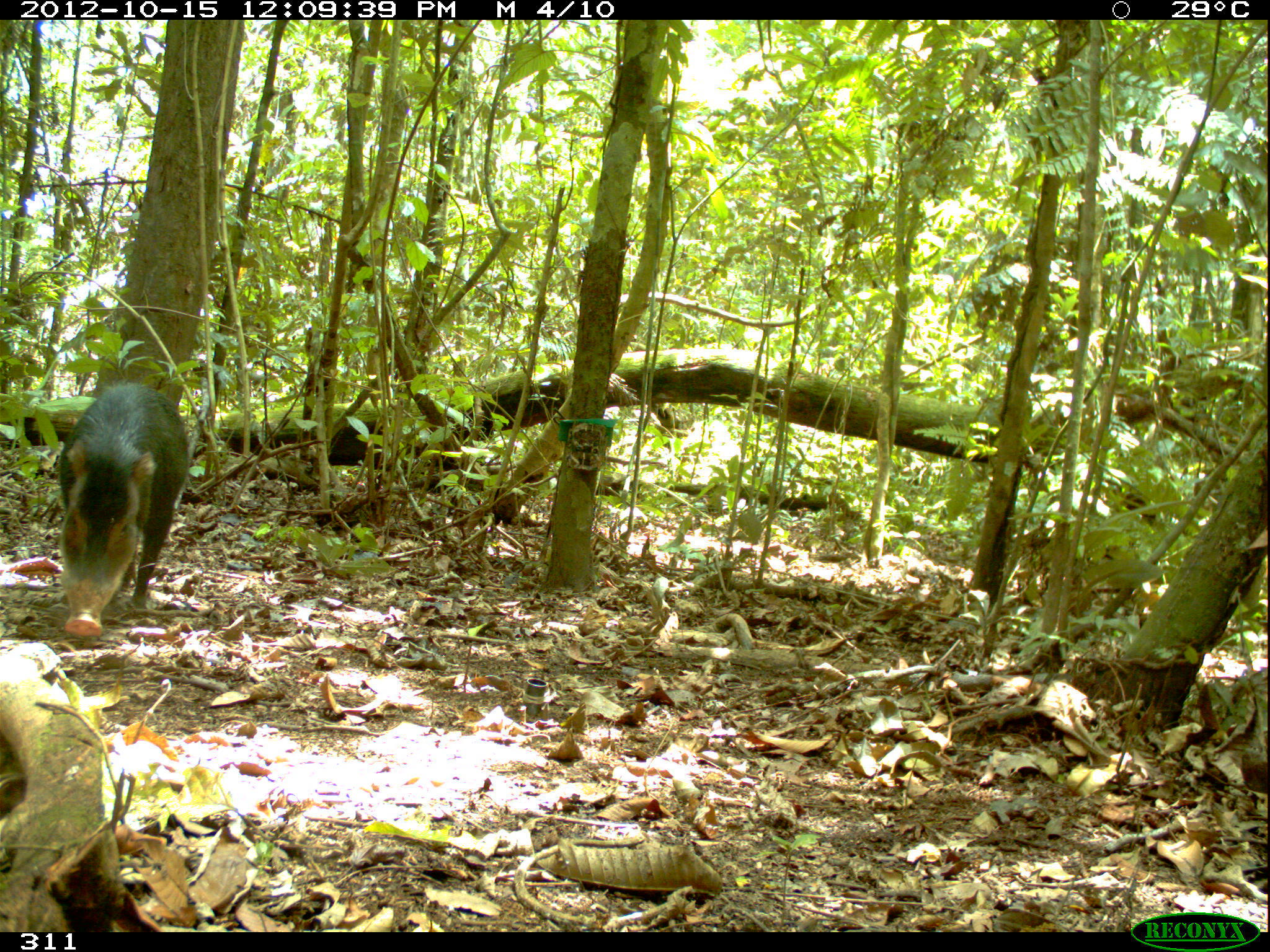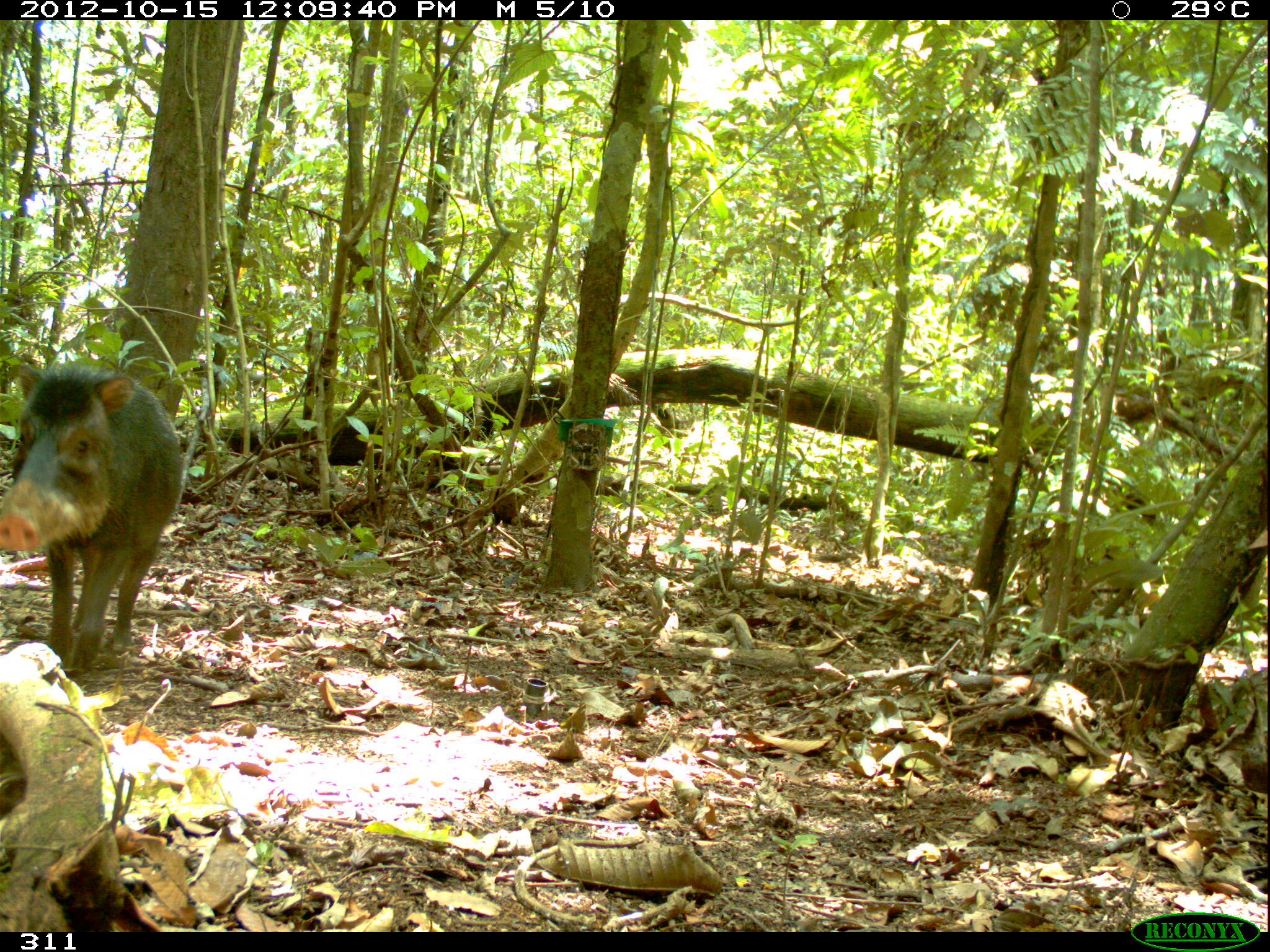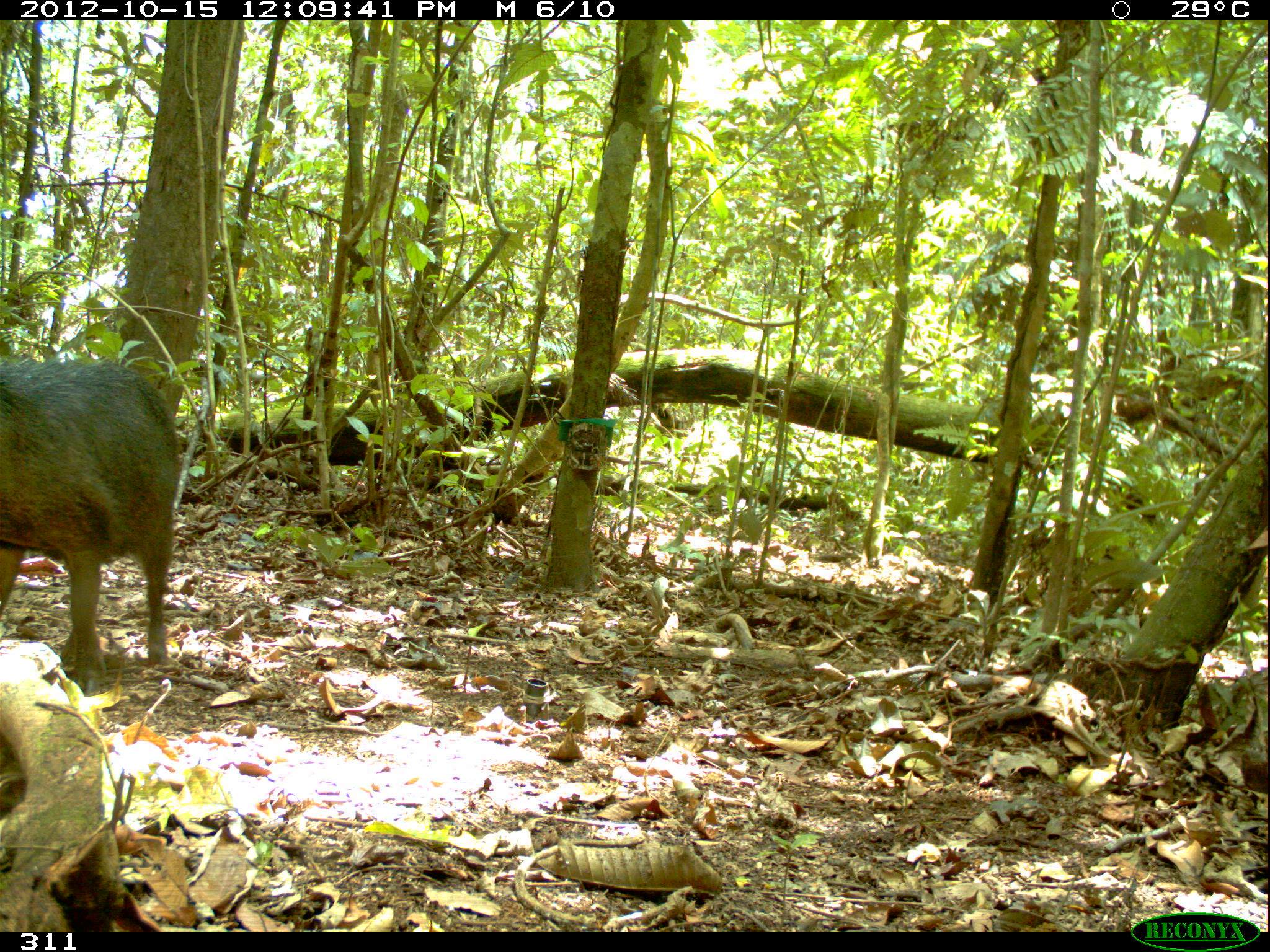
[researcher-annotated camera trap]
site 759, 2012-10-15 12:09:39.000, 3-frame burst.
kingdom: Animalia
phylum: Chordata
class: Mammalia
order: Artiodactyla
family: Tayassuidae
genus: Tayassu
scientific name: Tayassu pecari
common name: white-lipped peccary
Tayassu pecari (white-lipped peccary).